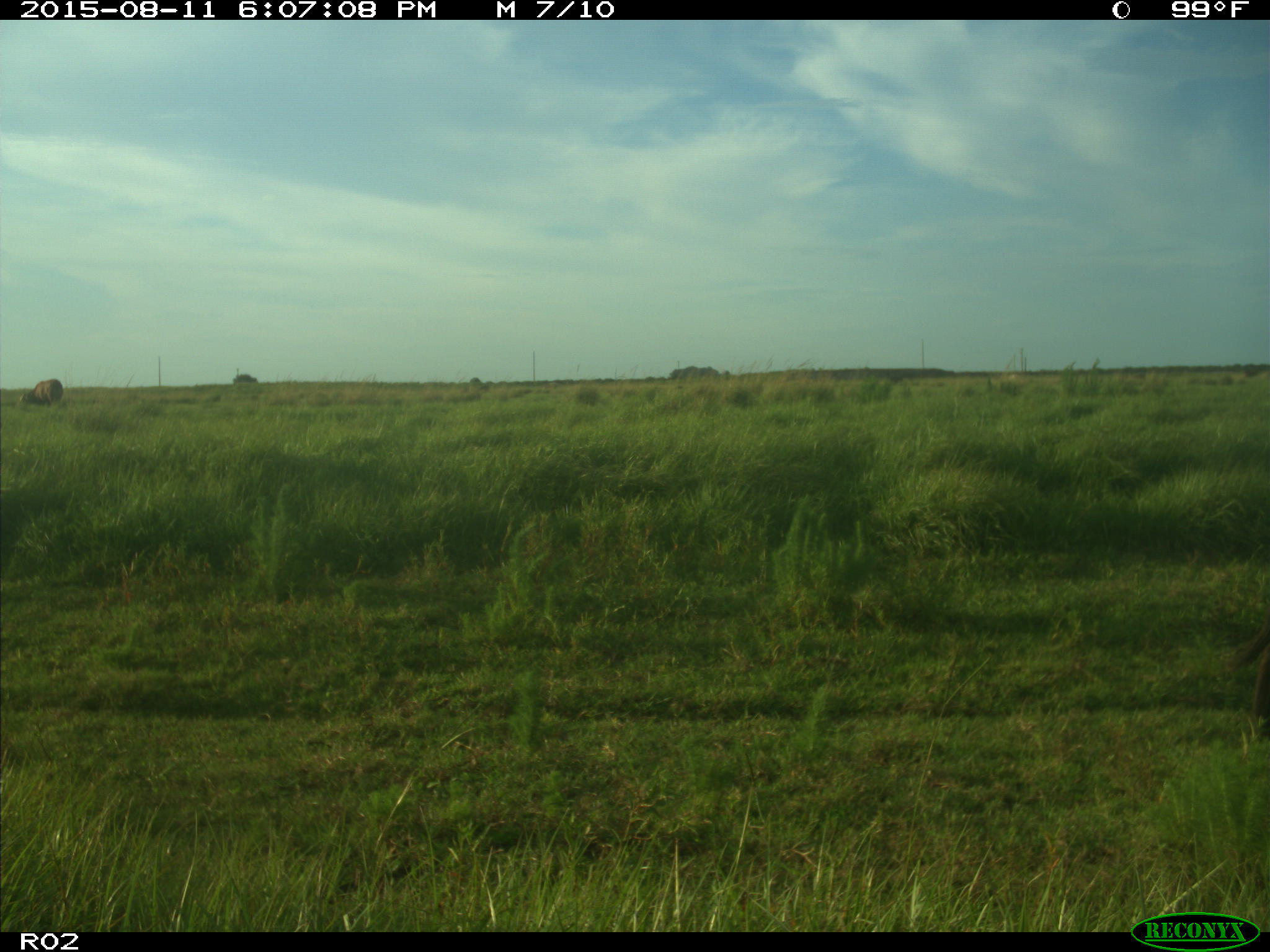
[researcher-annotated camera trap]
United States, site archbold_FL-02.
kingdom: Animalia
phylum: Chordata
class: Mammalia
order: Artiodactyla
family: Bovidae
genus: Bos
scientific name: Bos taurus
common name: domestic cow